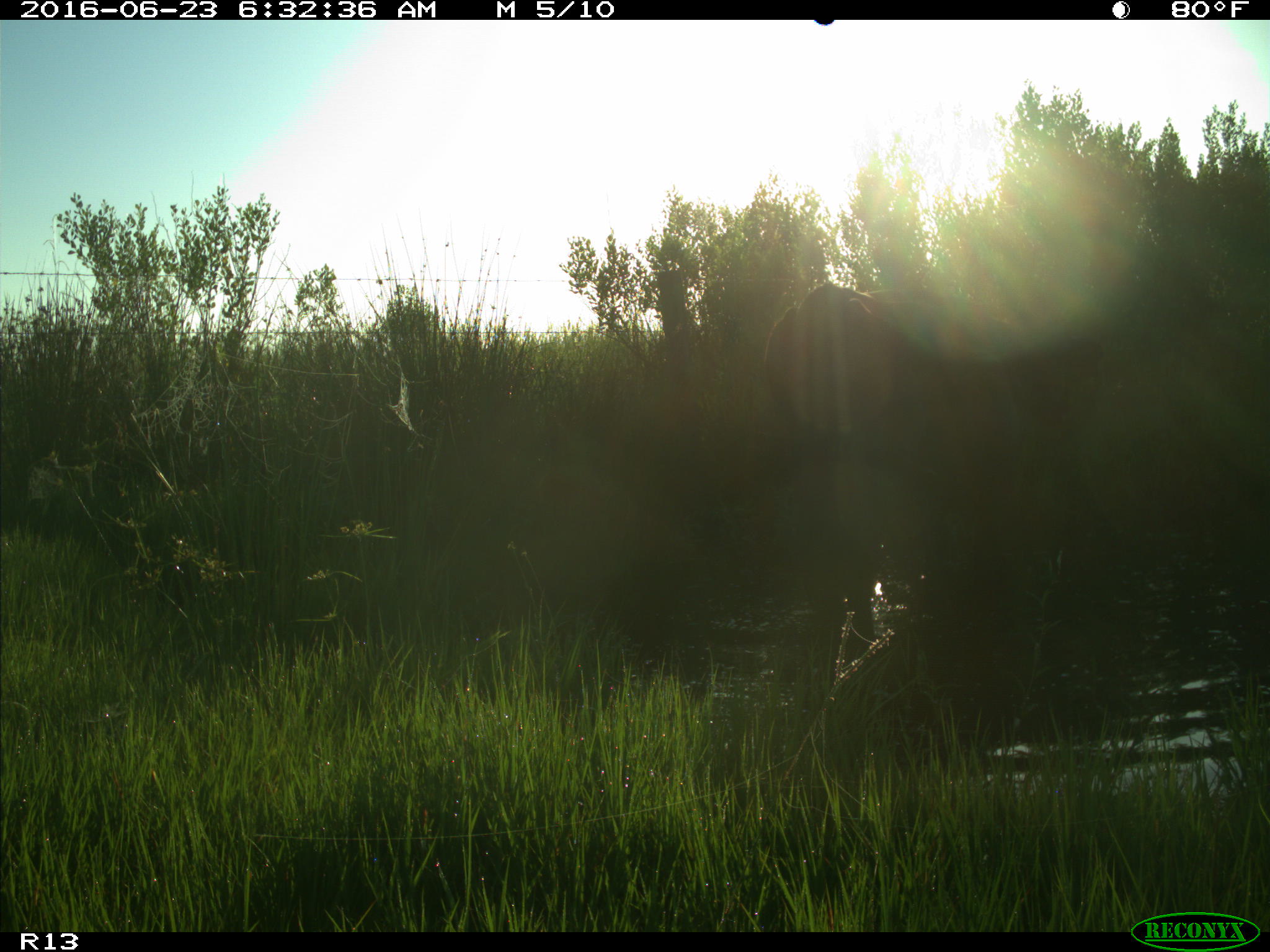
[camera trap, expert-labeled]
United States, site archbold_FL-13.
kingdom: Animalia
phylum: Chordata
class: Mammalia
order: Artiodactyla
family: Bovidae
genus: Bos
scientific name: Bos taurus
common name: domestic cow